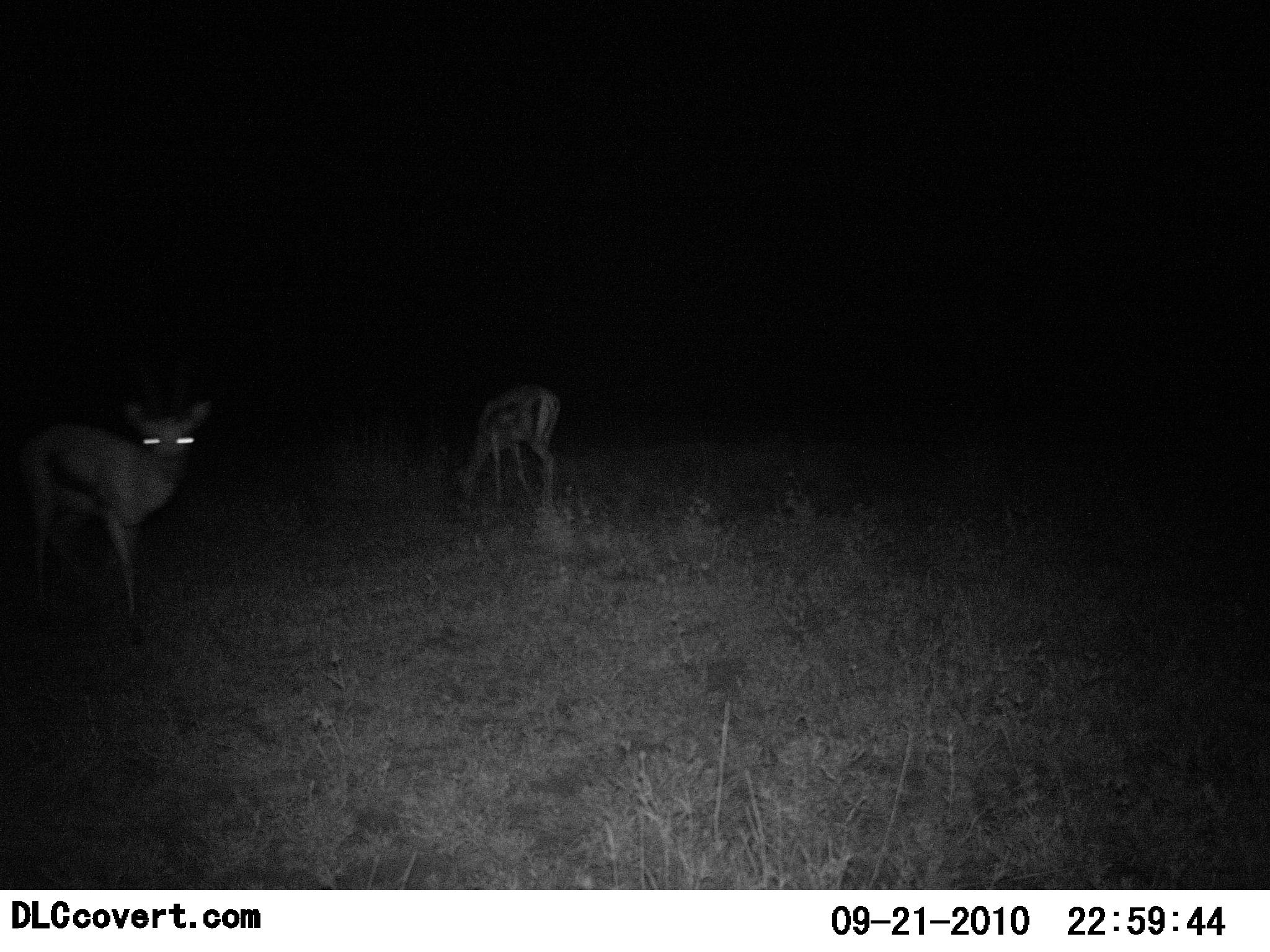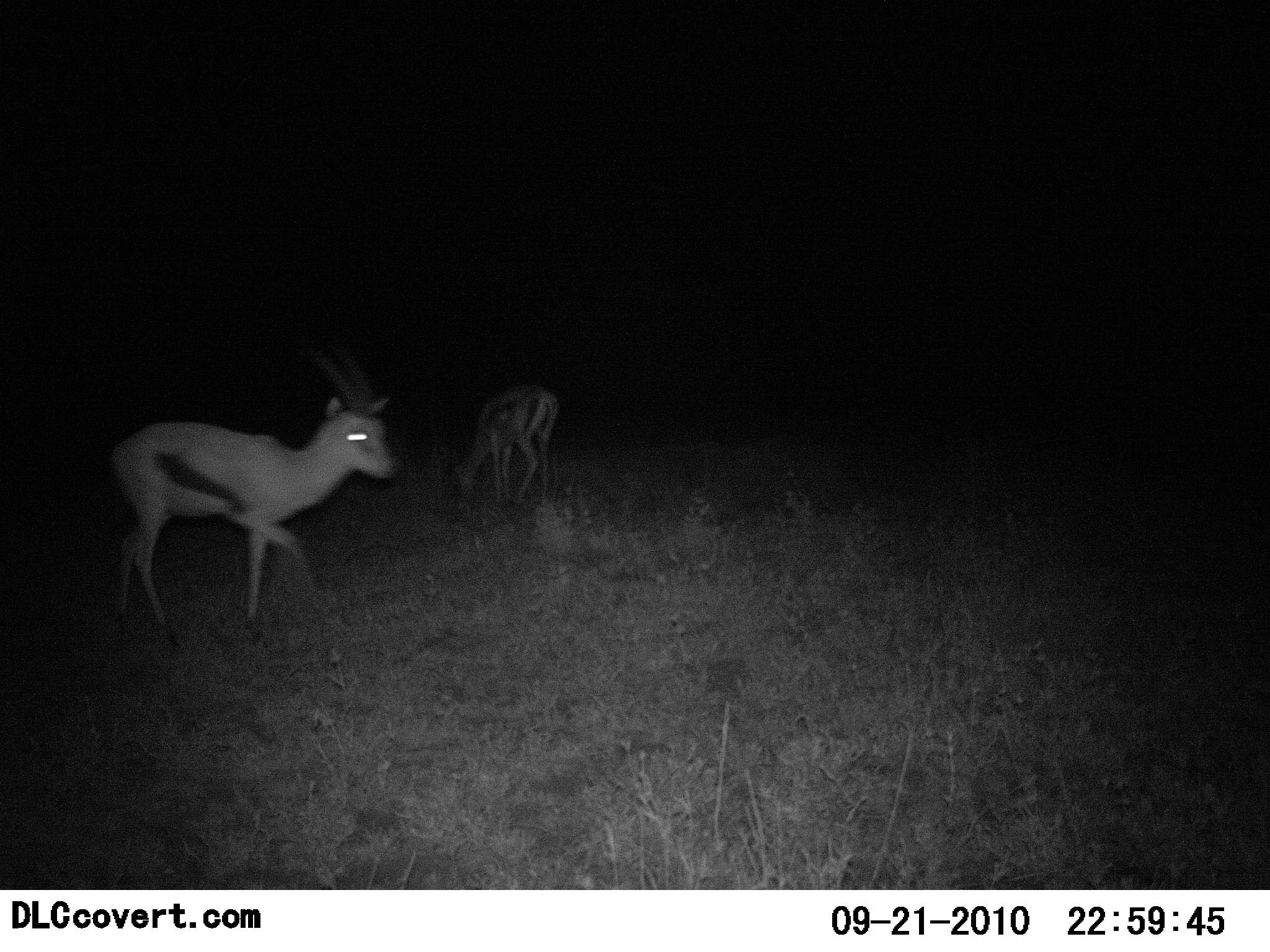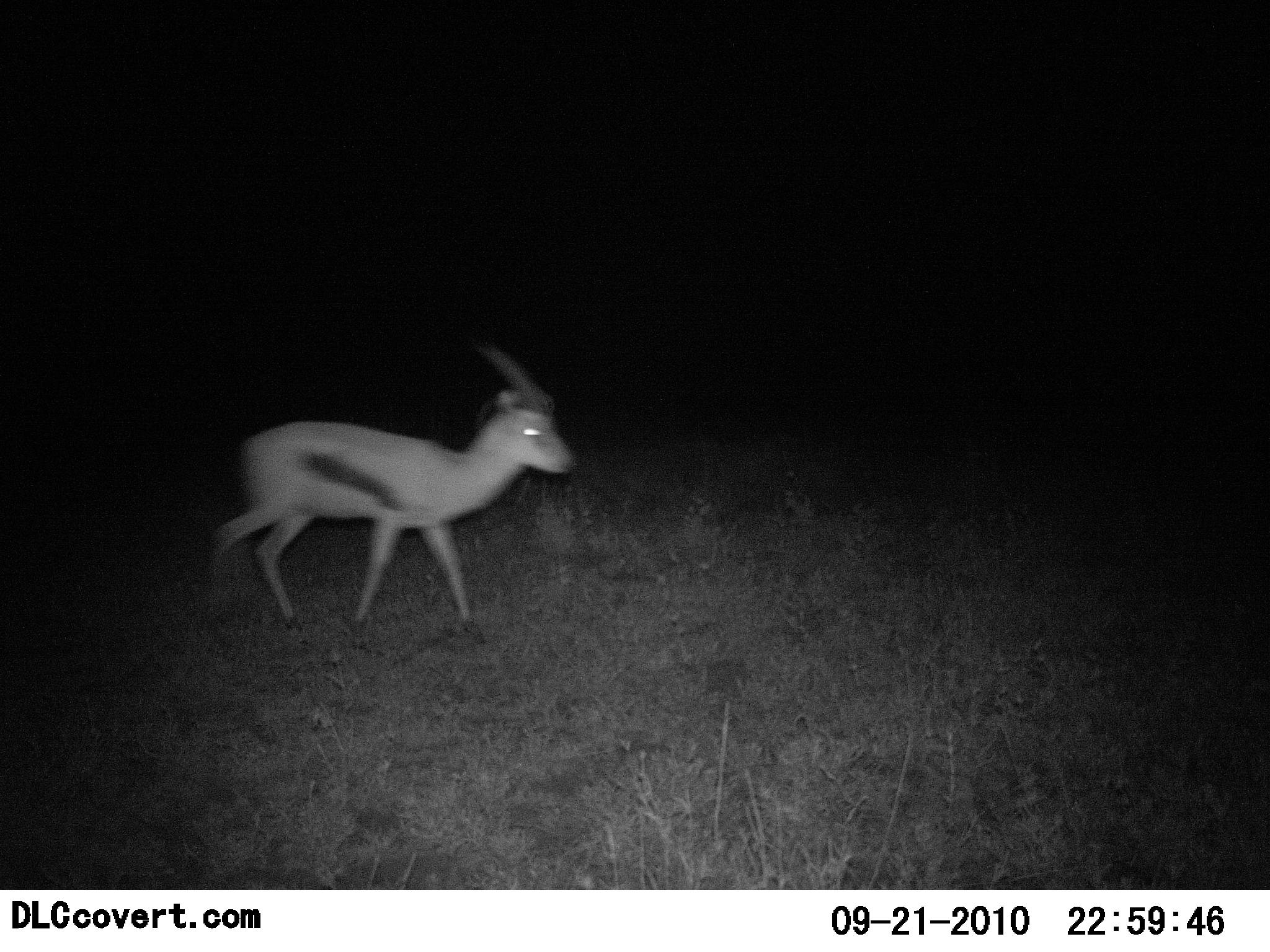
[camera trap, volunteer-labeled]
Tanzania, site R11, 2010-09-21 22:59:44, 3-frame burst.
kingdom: Animalia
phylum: Chordata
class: Mammalia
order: Artiodactyla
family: Bovidae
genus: Eudorcas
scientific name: Eudorcas thomsonii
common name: thomson's gazelle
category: gazellethomsons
Gazellethomsons (thomson's gazelle) (Eudorcas thomsonii), count 2. Behavior (volunteer vote fractions): standing 11%, resting 0%, moving 100%, interacting 0%. Young present (vote fraction): 0%. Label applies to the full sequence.